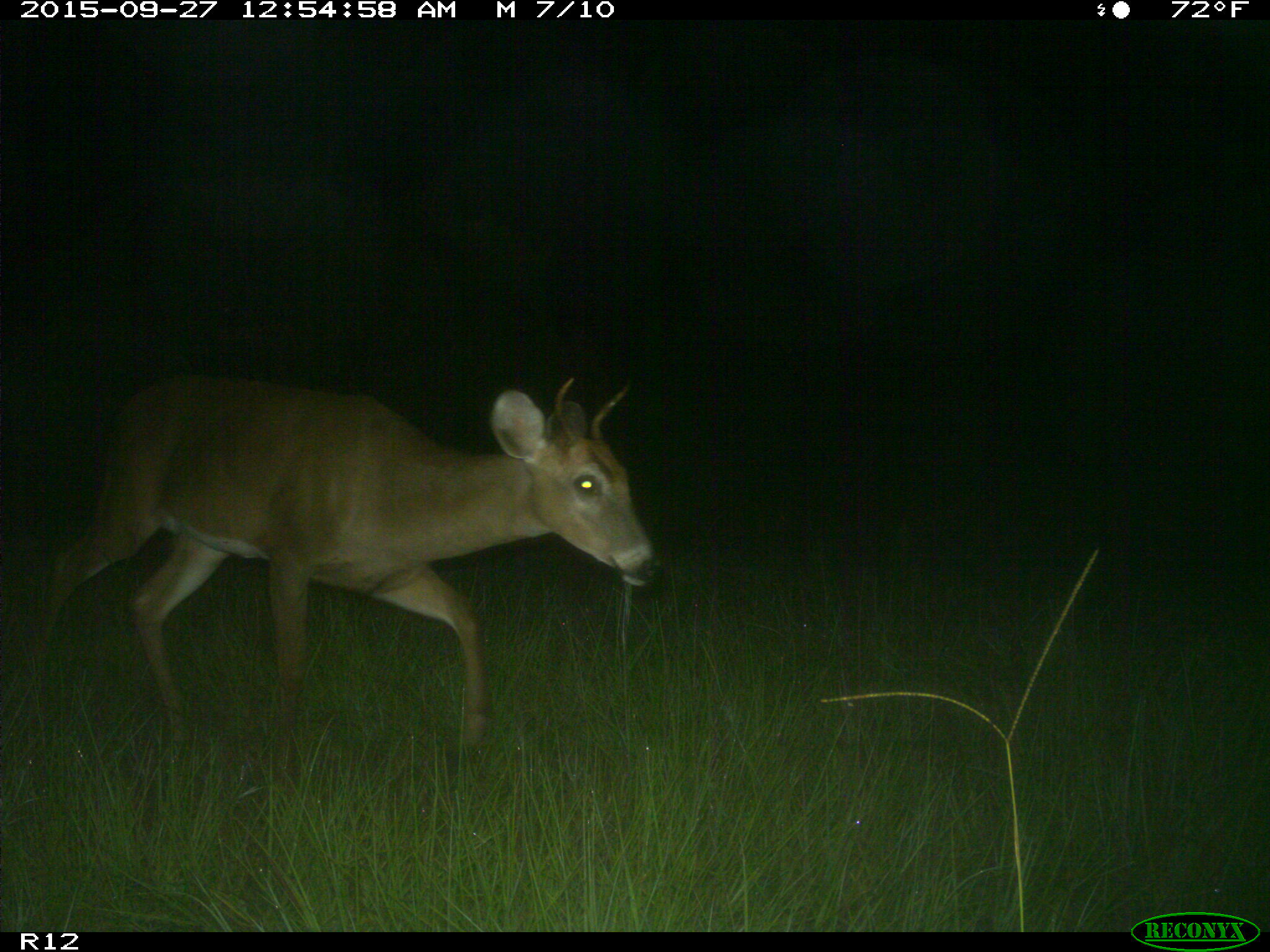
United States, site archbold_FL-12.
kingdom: Animalia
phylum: Chordata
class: Mammalia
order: Artiodactyla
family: Cervidae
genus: Odocoileus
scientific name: Odocoileus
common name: deer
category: unidentified deer